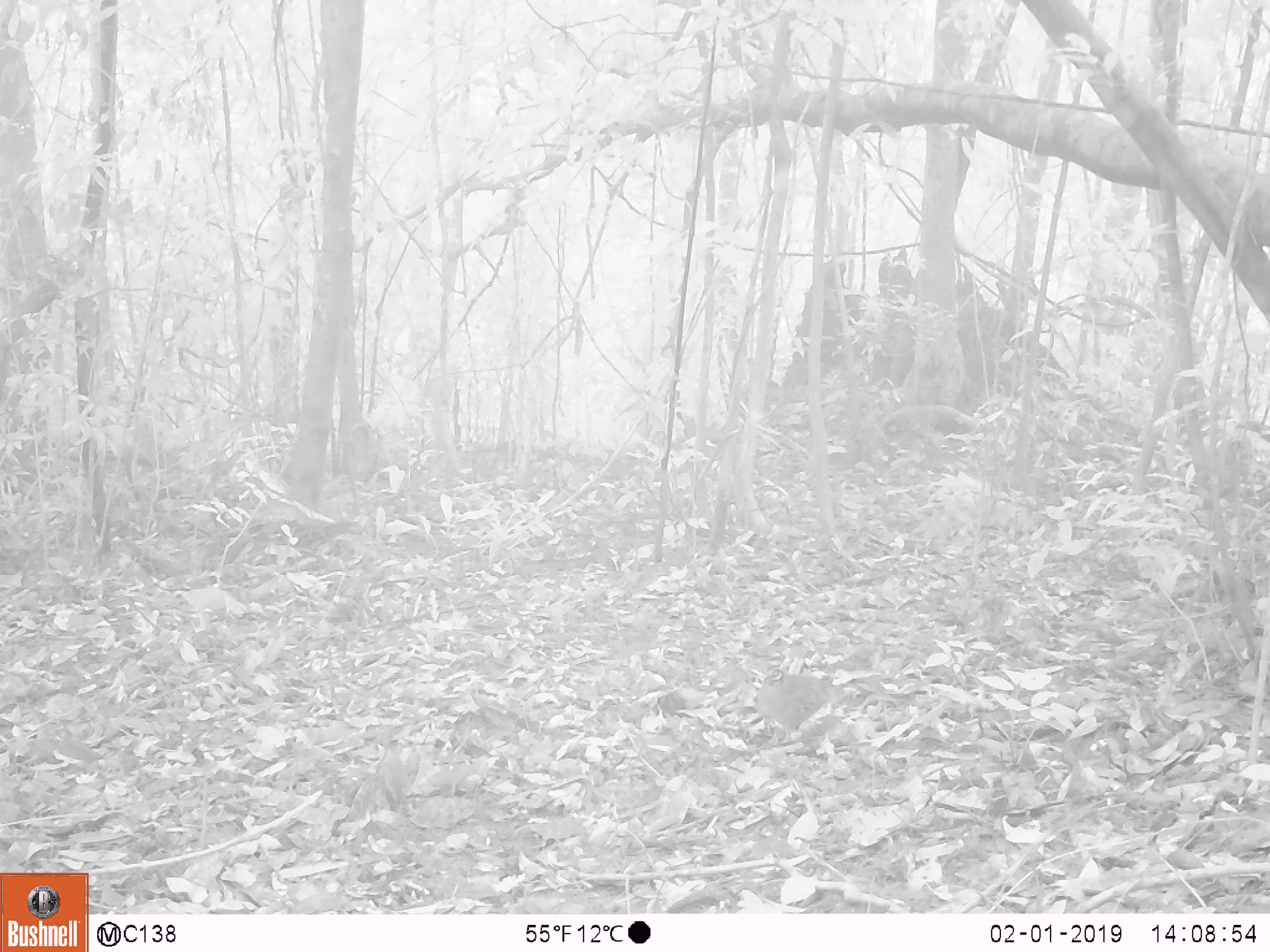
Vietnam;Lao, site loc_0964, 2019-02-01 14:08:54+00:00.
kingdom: Animalia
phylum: Chordata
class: Aves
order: Galliformes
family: Phasianidae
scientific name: Phasianidae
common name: partridge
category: unidentified partridge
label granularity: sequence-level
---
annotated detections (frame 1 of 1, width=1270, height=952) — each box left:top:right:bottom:
unidentified partridge: 755:668:838:750